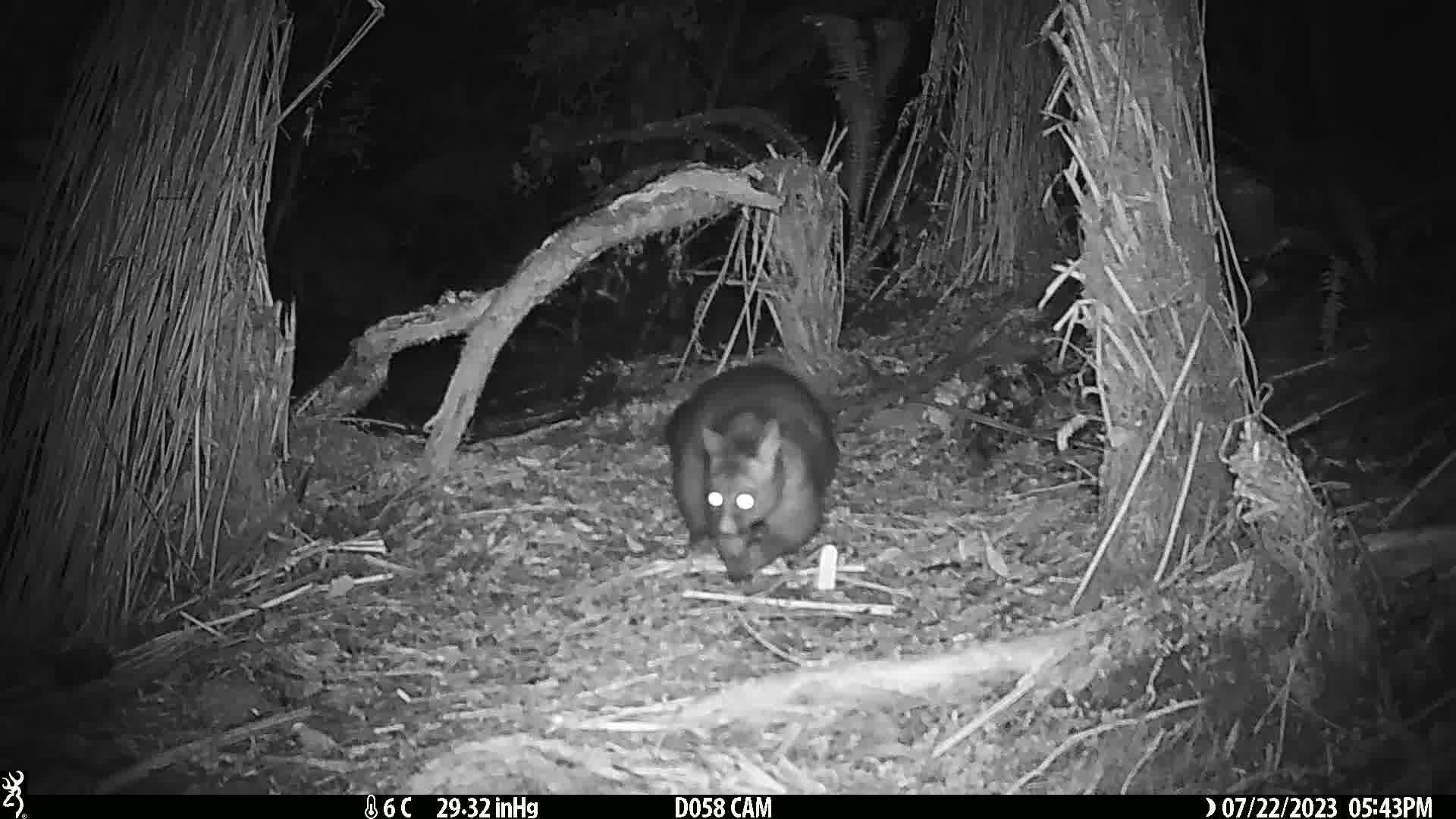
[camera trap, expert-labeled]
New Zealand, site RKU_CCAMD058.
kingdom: Animalia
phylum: Chordata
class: Mammalia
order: Diprotodontia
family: Phalangeridae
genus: Trichosurus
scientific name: Trichosurus vulpecula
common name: common brushtail possum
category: possum